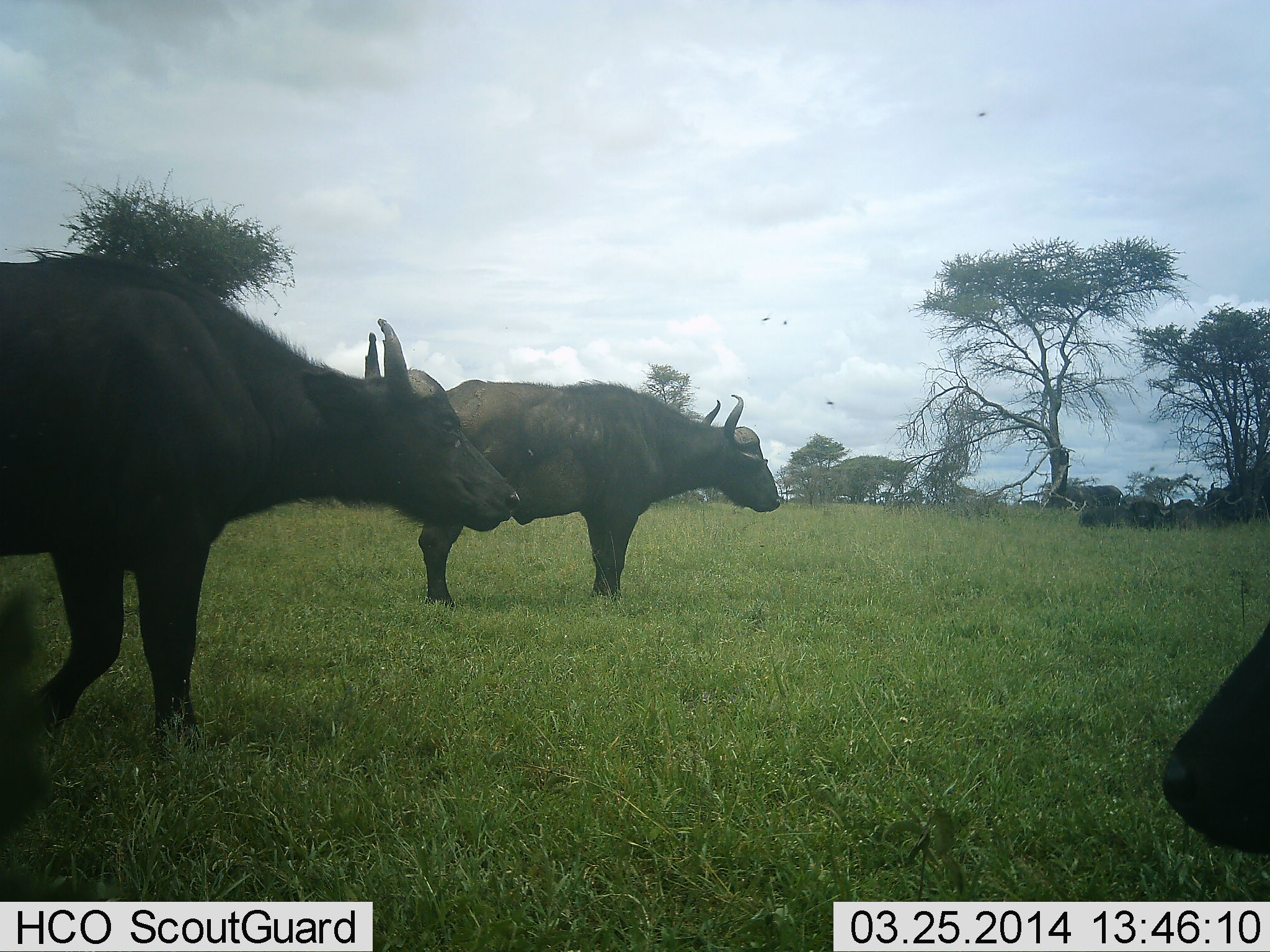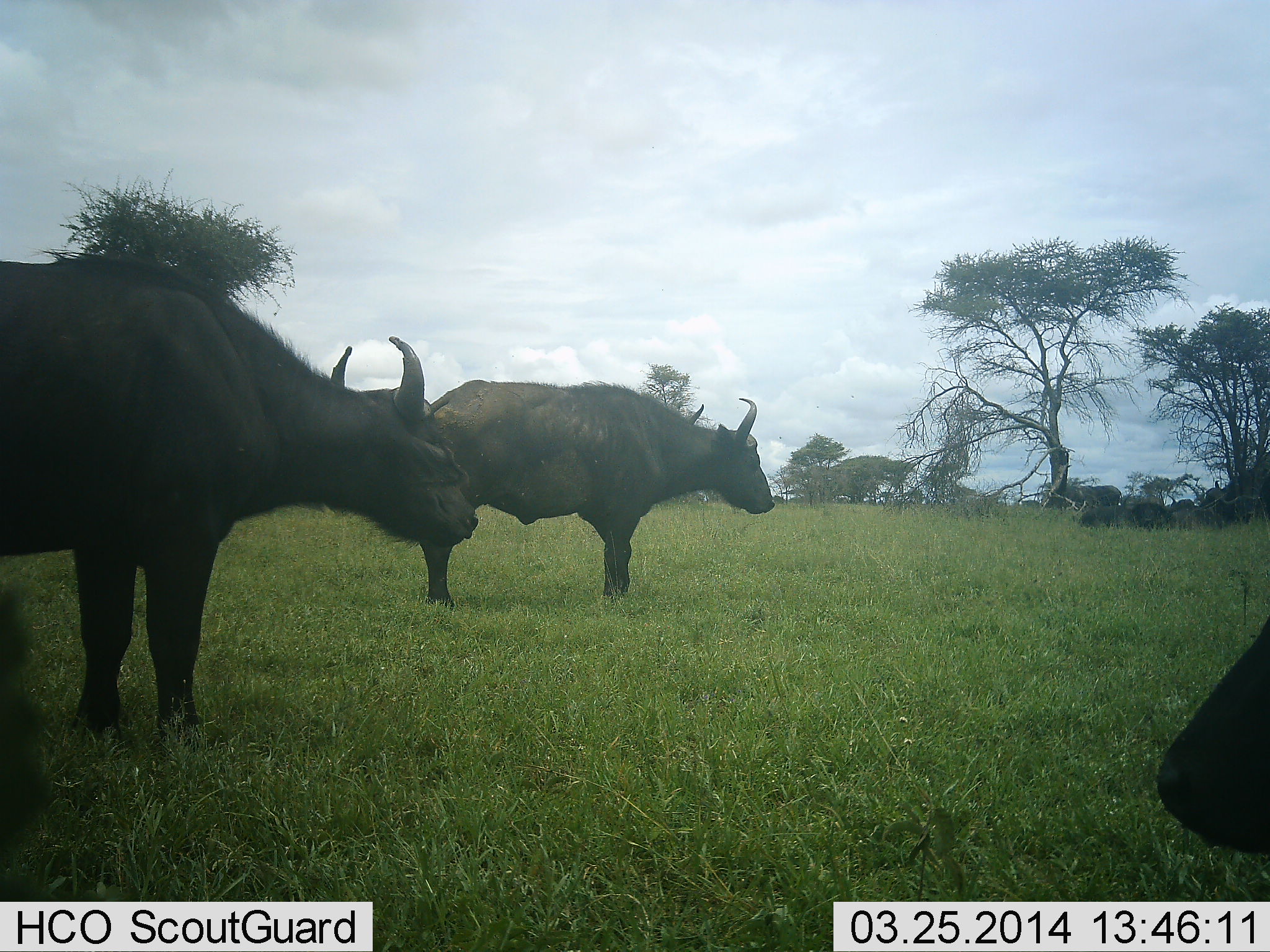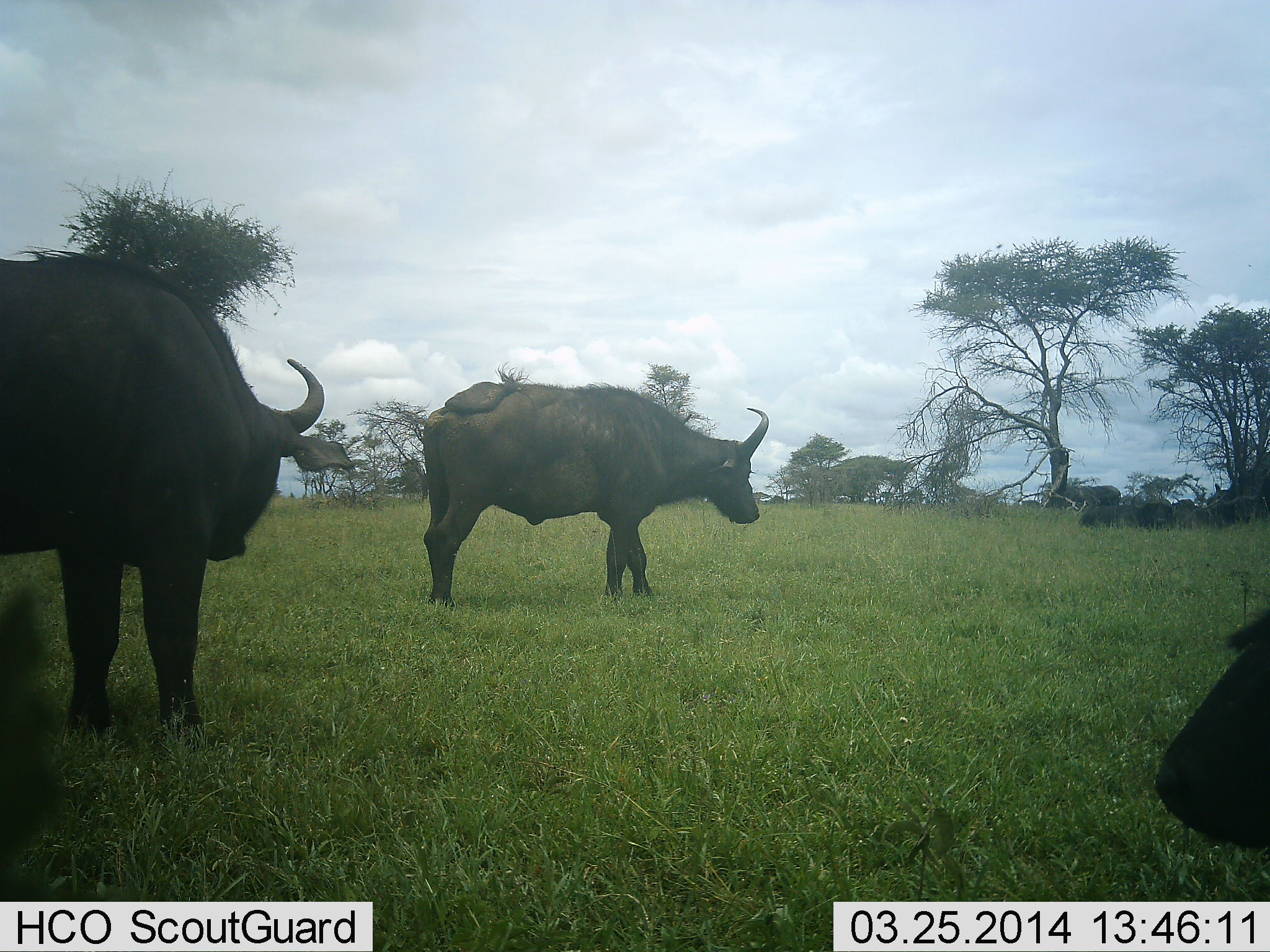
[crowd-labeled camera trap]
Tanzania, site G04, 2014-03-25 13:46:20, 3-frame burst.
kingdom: Animalia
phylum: Chordata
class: Mammalia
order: Artiodactyla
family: Bovidae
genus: Syncerus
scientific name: Syncerus caffer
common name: cape buffalo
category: buffalo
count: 3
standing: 93%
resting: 36%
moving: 13%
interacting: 0%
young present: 0%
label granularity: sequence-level